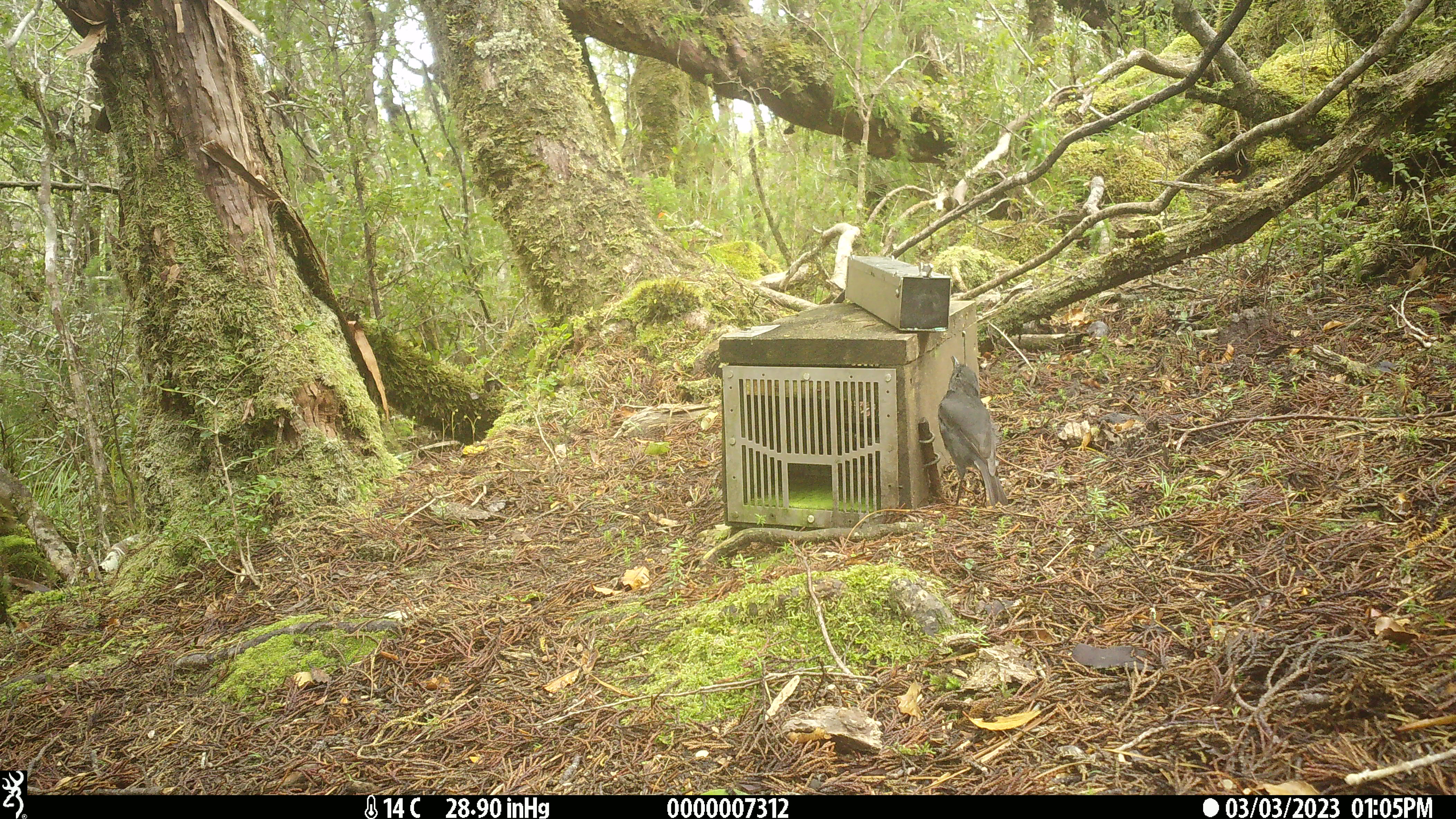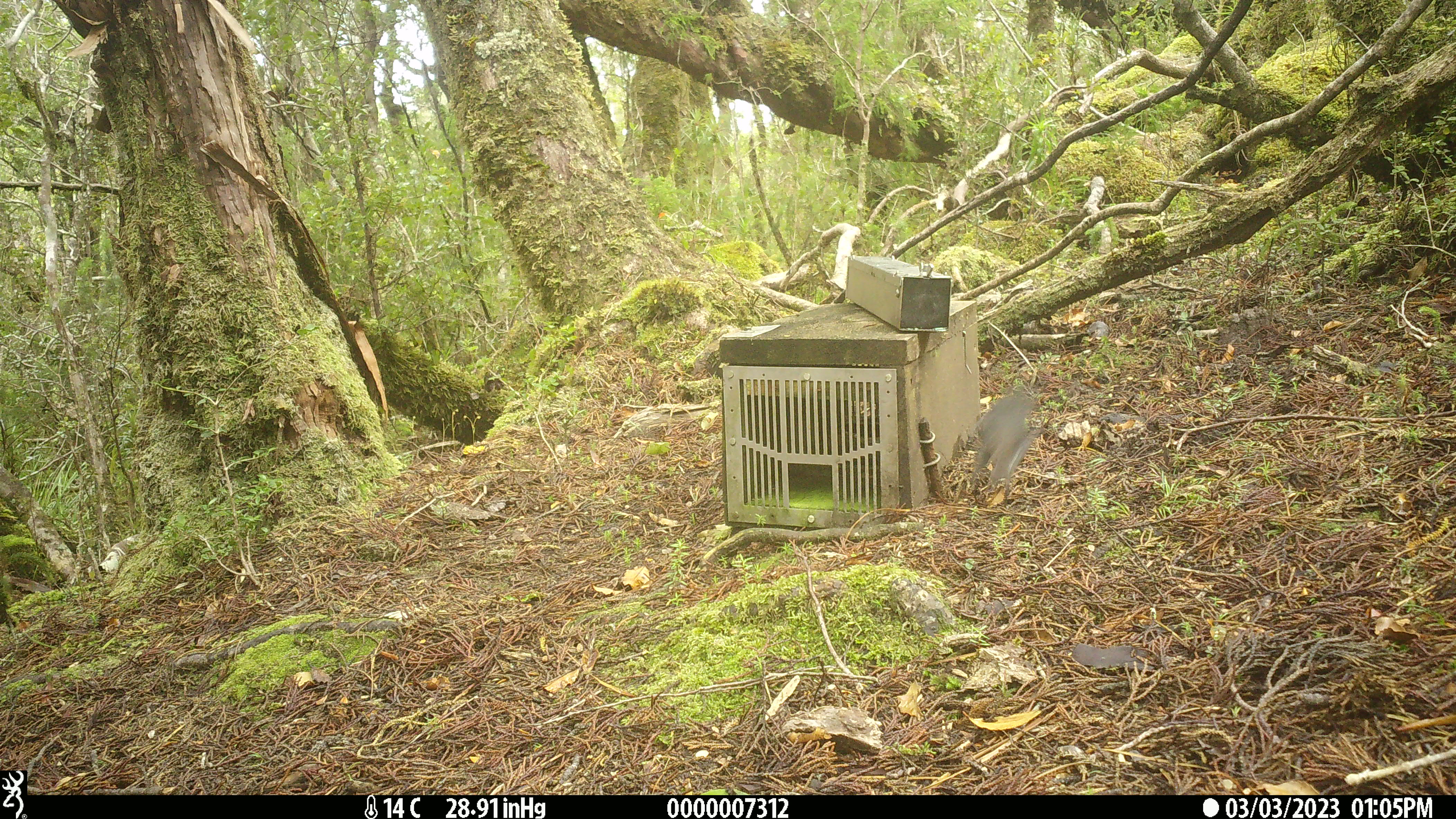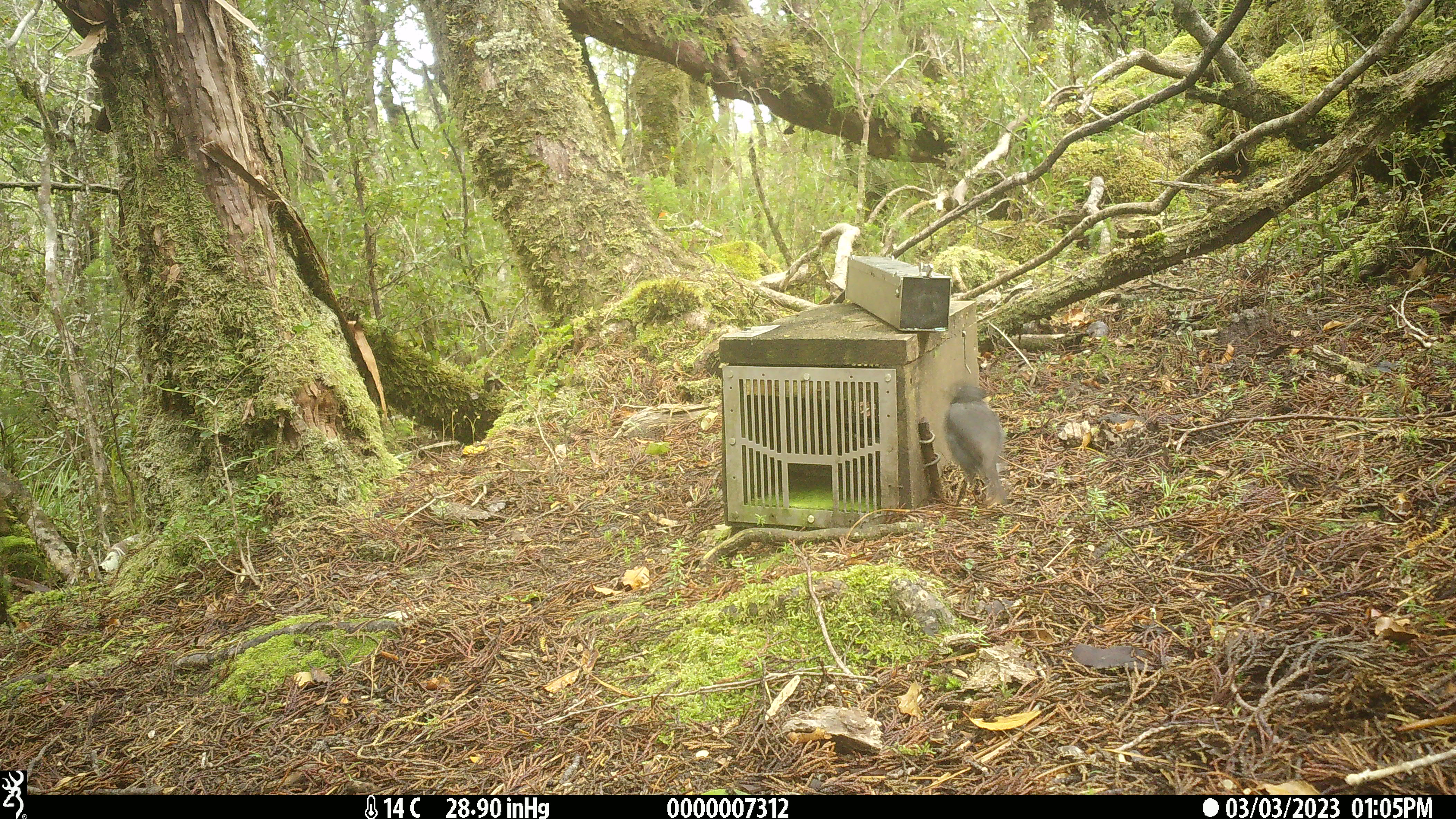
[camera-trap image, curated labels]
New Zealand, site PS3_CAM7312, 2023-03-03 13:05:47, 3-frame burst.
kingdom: Animalia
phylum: Chordata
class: Aves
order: Passeriformes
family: Petroicidae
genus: Petroica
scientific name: Petroica australis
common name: new zealand robin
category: robin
Robin (new zealand robin) (Petroica australis).